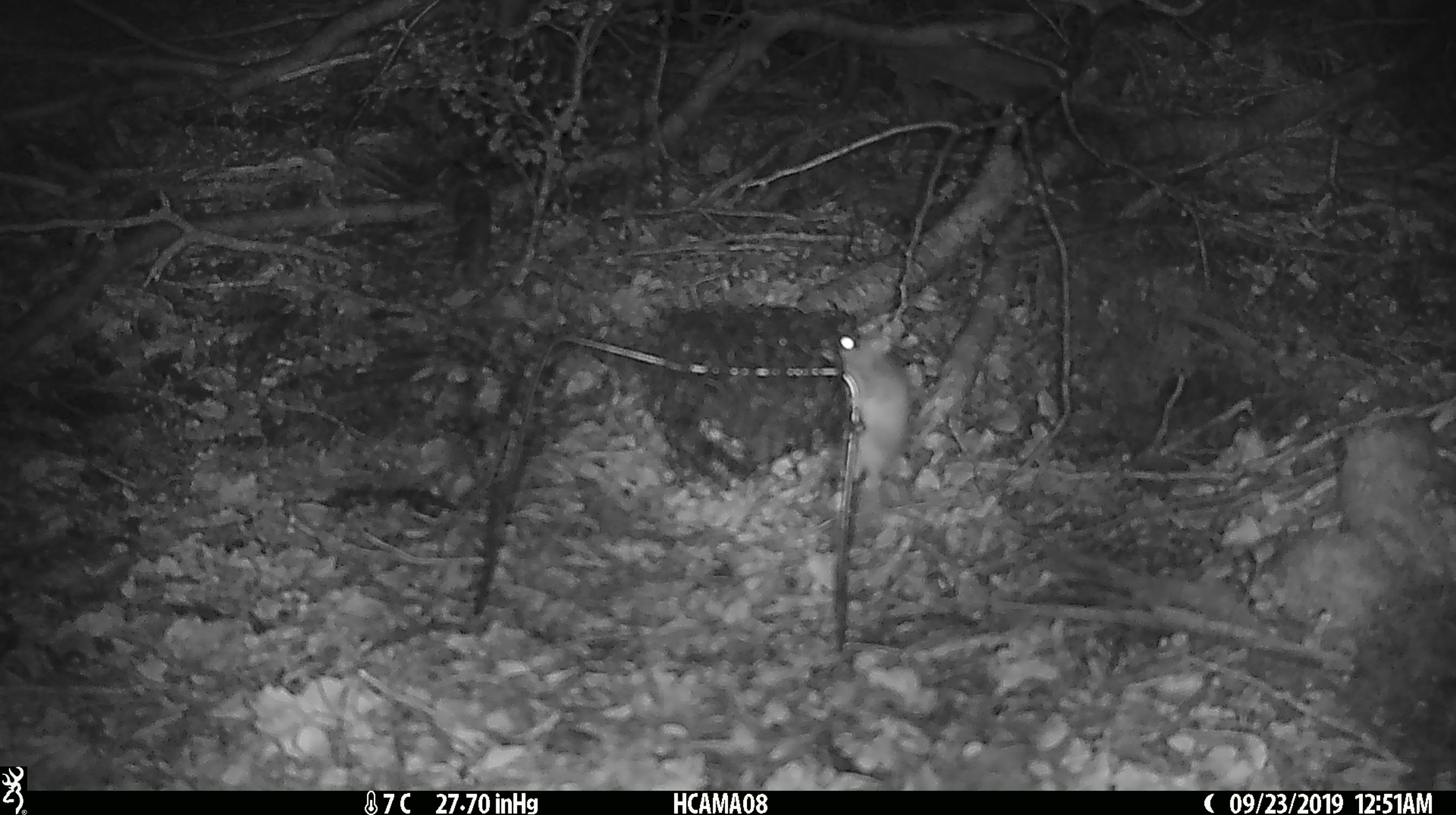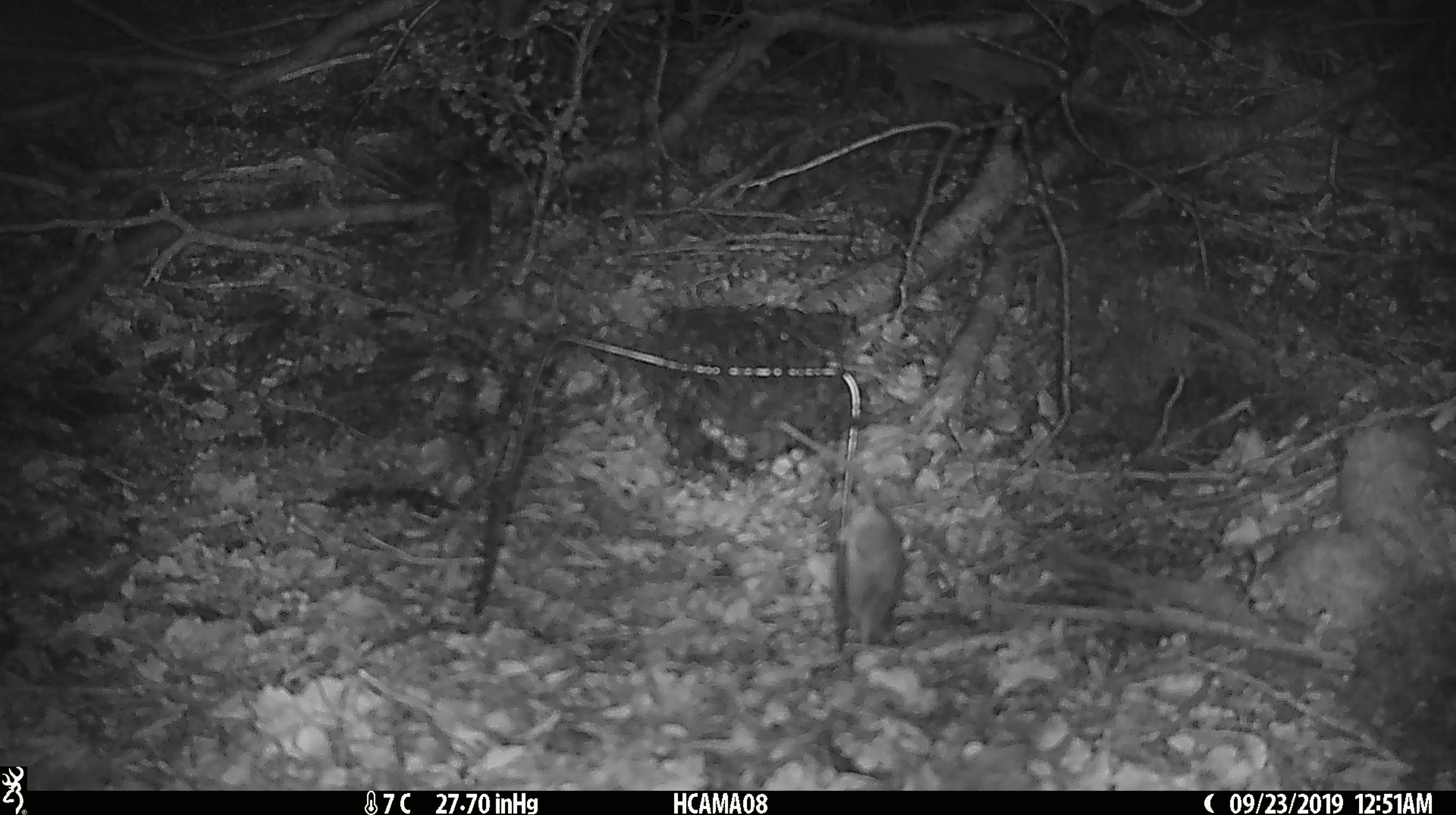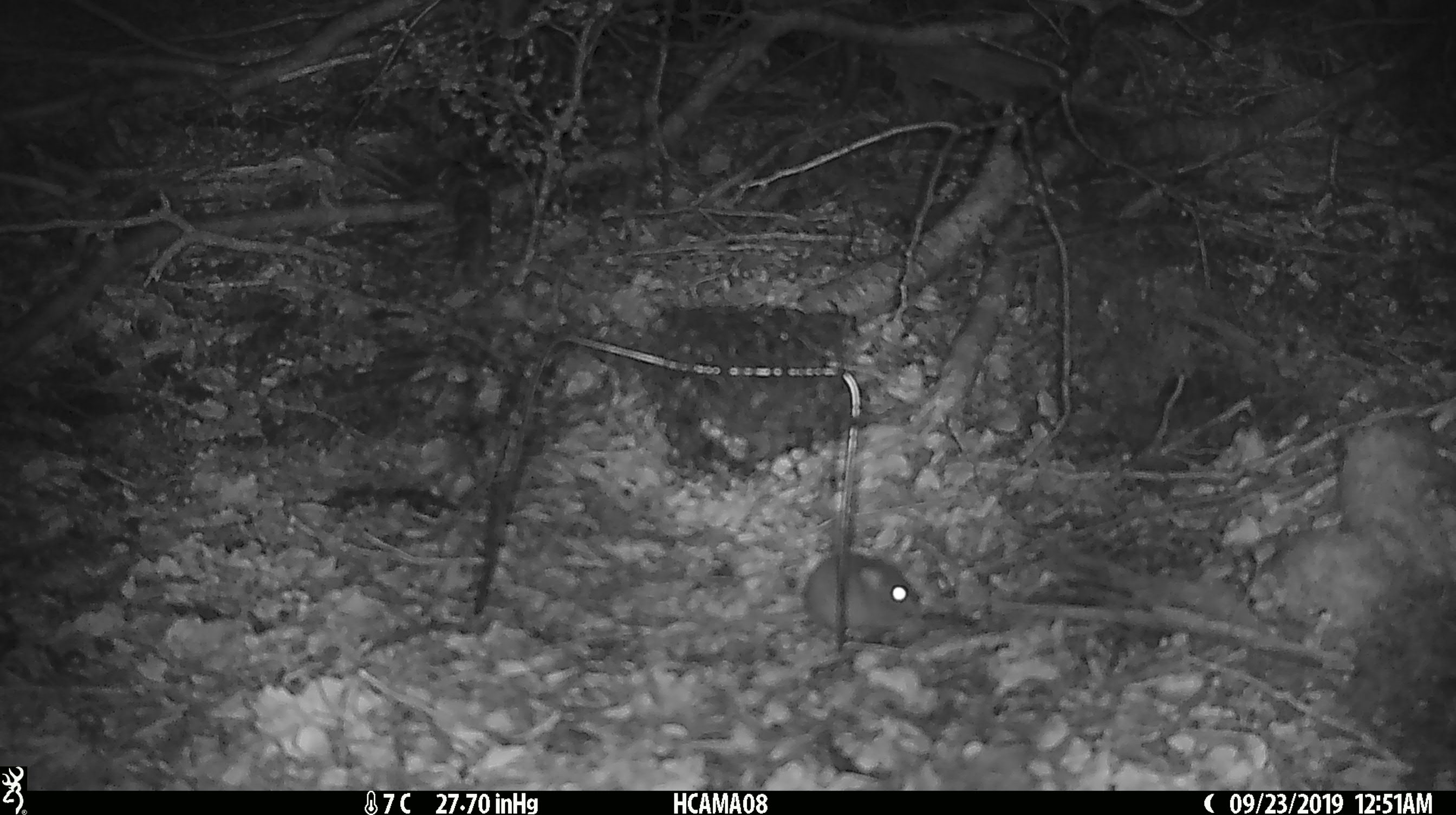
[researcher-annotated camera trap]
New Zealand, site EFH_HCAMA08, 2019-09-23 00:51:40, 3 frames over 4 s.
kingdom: Animalia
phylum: Chordata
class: Mammalia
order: Rodentia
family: Muridae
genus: Mus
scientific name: Mus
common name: mouse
Mouse (Mus).